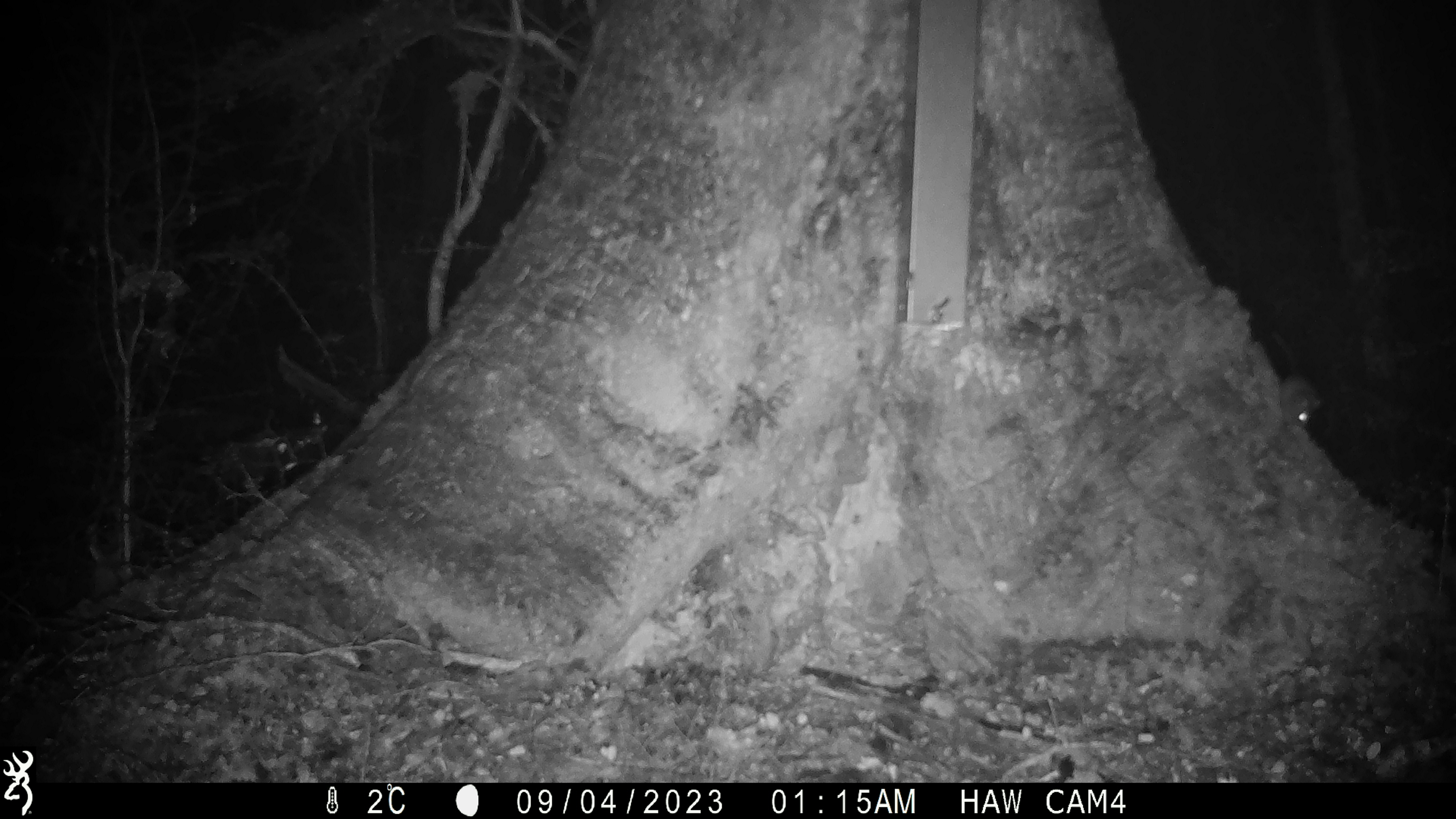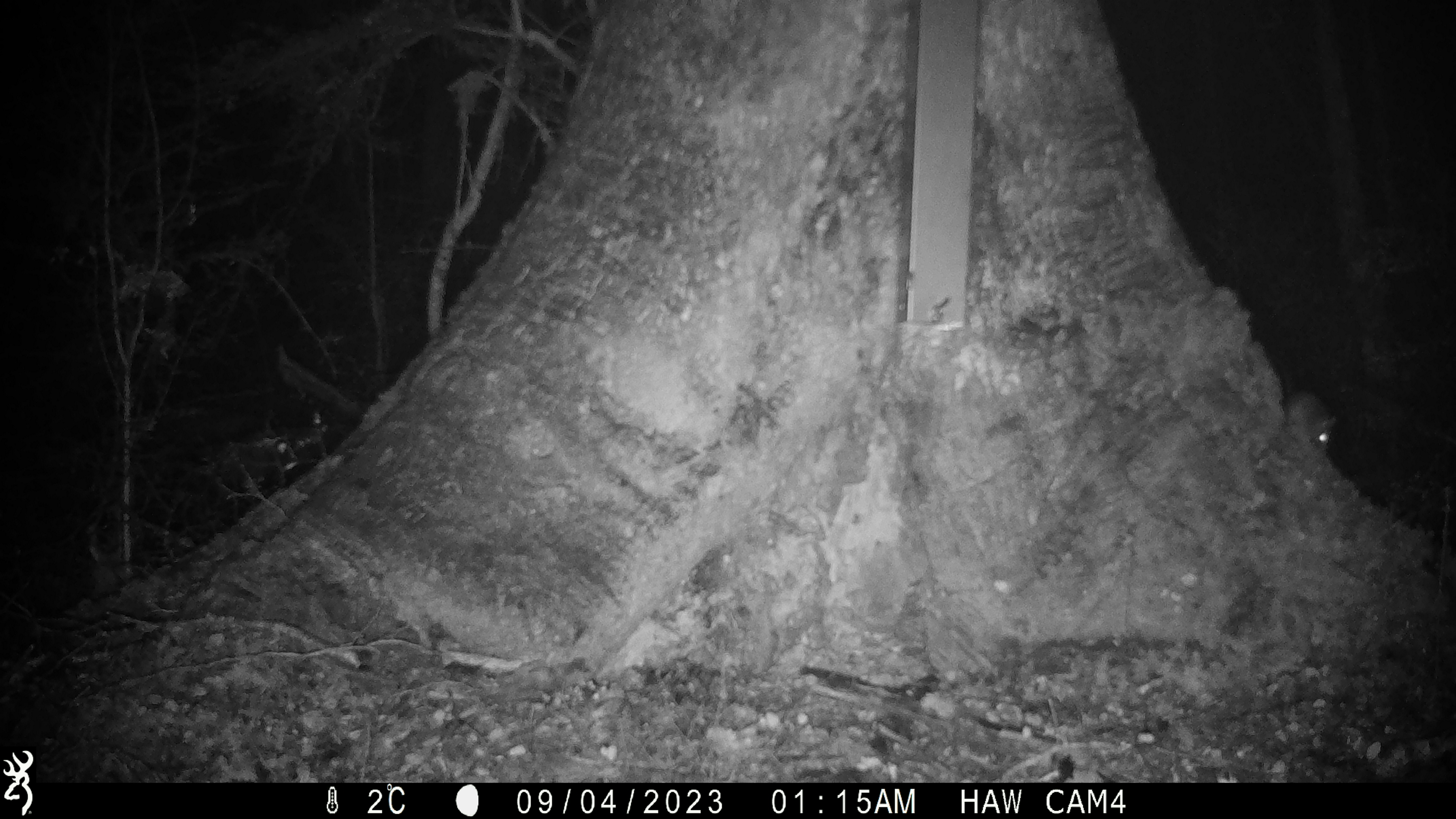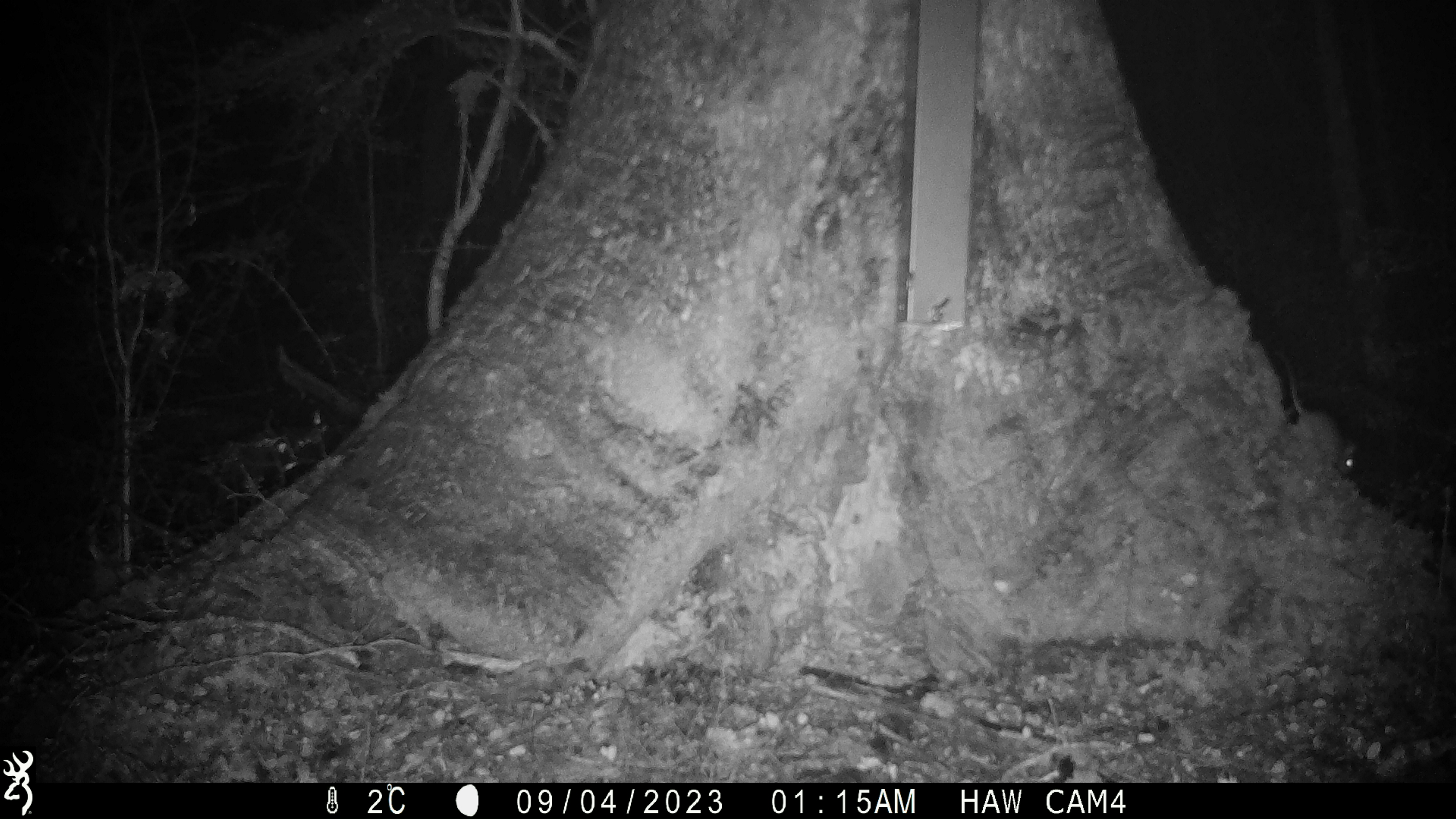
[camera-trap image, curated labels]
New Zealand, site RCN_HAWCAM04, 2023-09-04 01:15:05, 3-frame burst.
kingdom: Animalia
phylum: Chordata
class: Mammalia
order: Rodentia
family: Muridae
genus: Mus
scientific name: Mus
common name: mouse